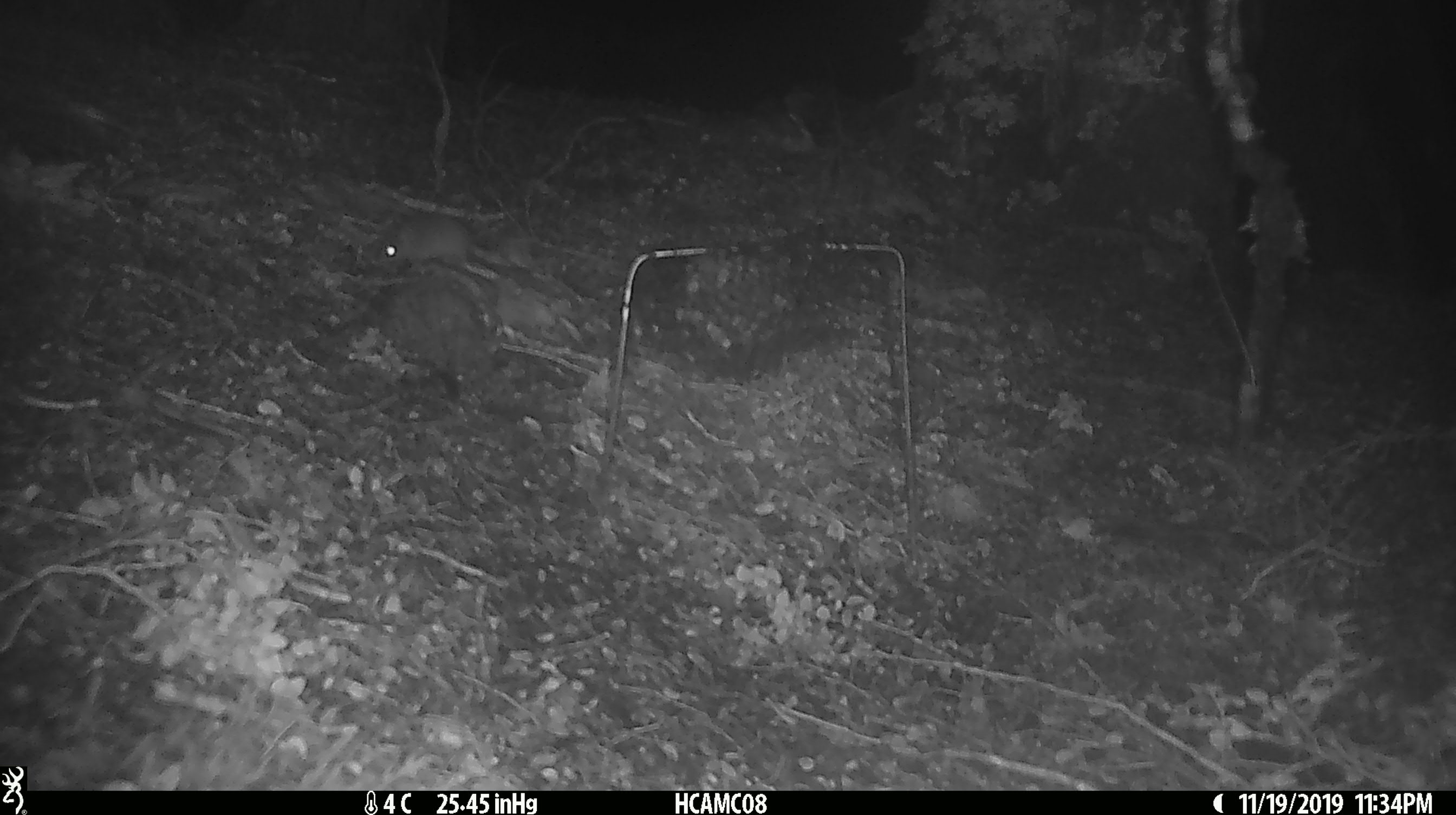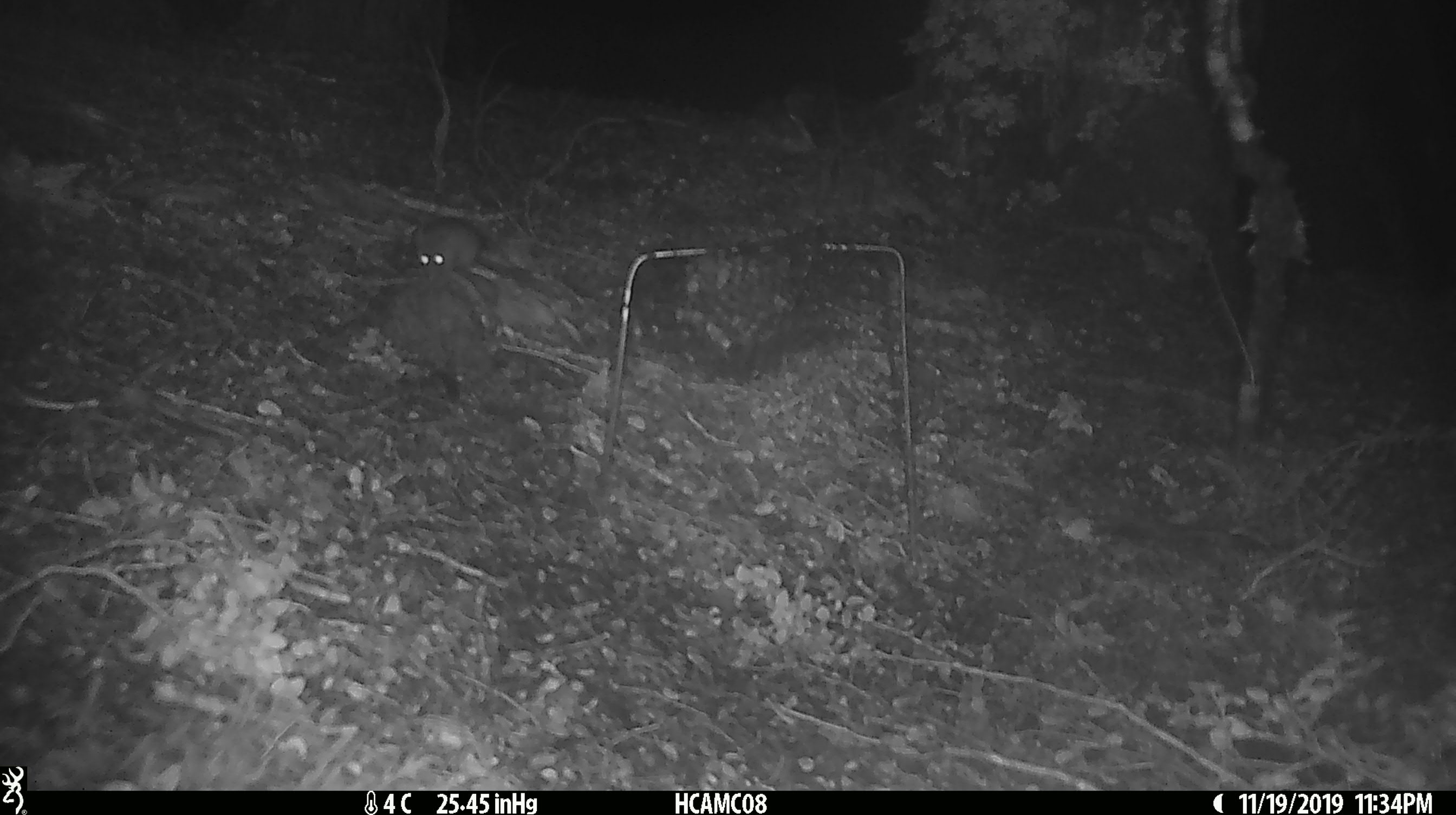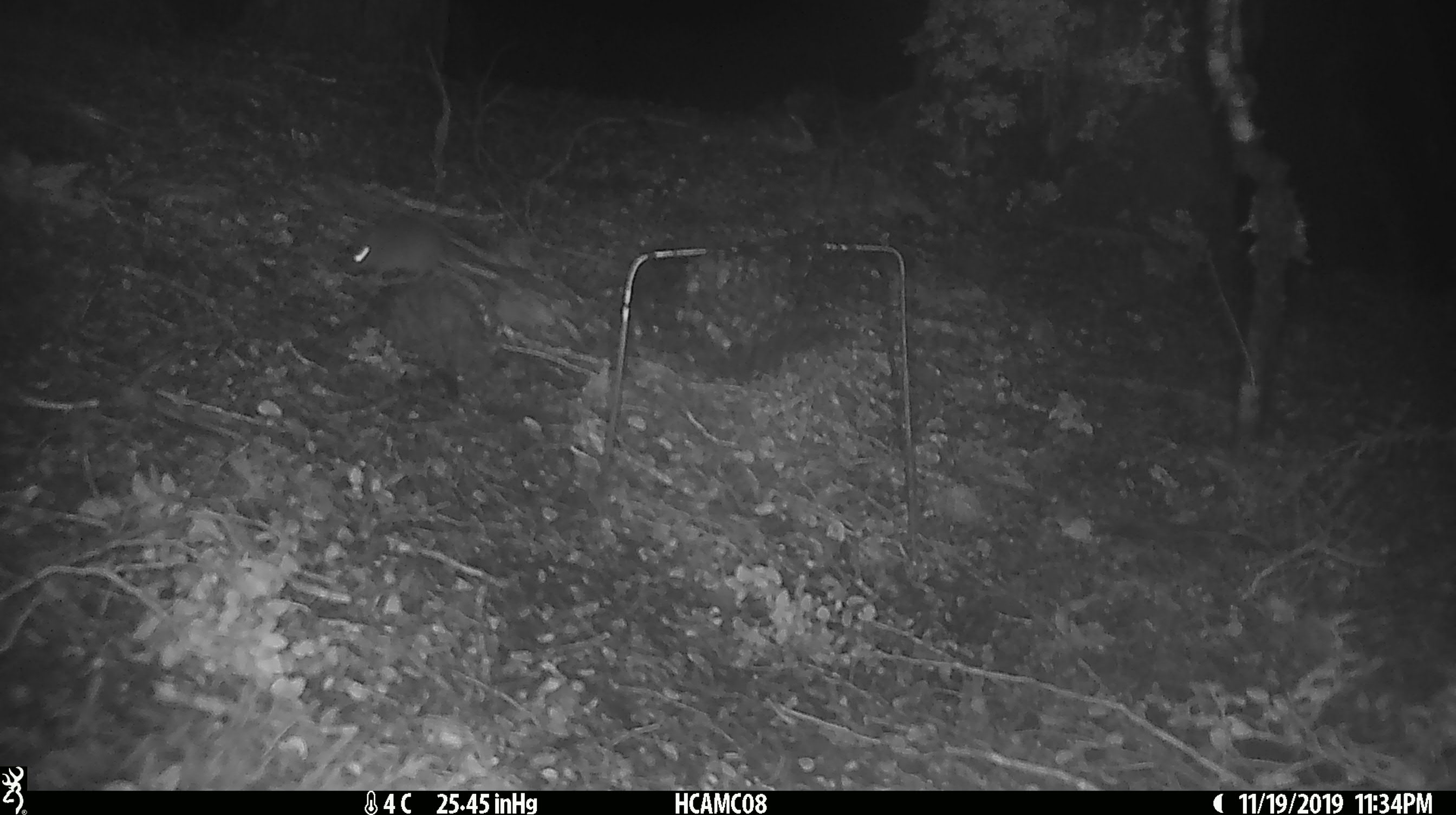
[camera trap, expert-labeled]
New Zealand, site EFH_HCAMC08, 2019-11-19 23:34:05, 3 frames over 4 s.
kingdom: Animalia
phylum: Chordata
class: Mammalia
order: Rodentia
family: Muridae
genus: Mus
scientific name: Mus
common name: mouse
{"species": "mouse (Mus)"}